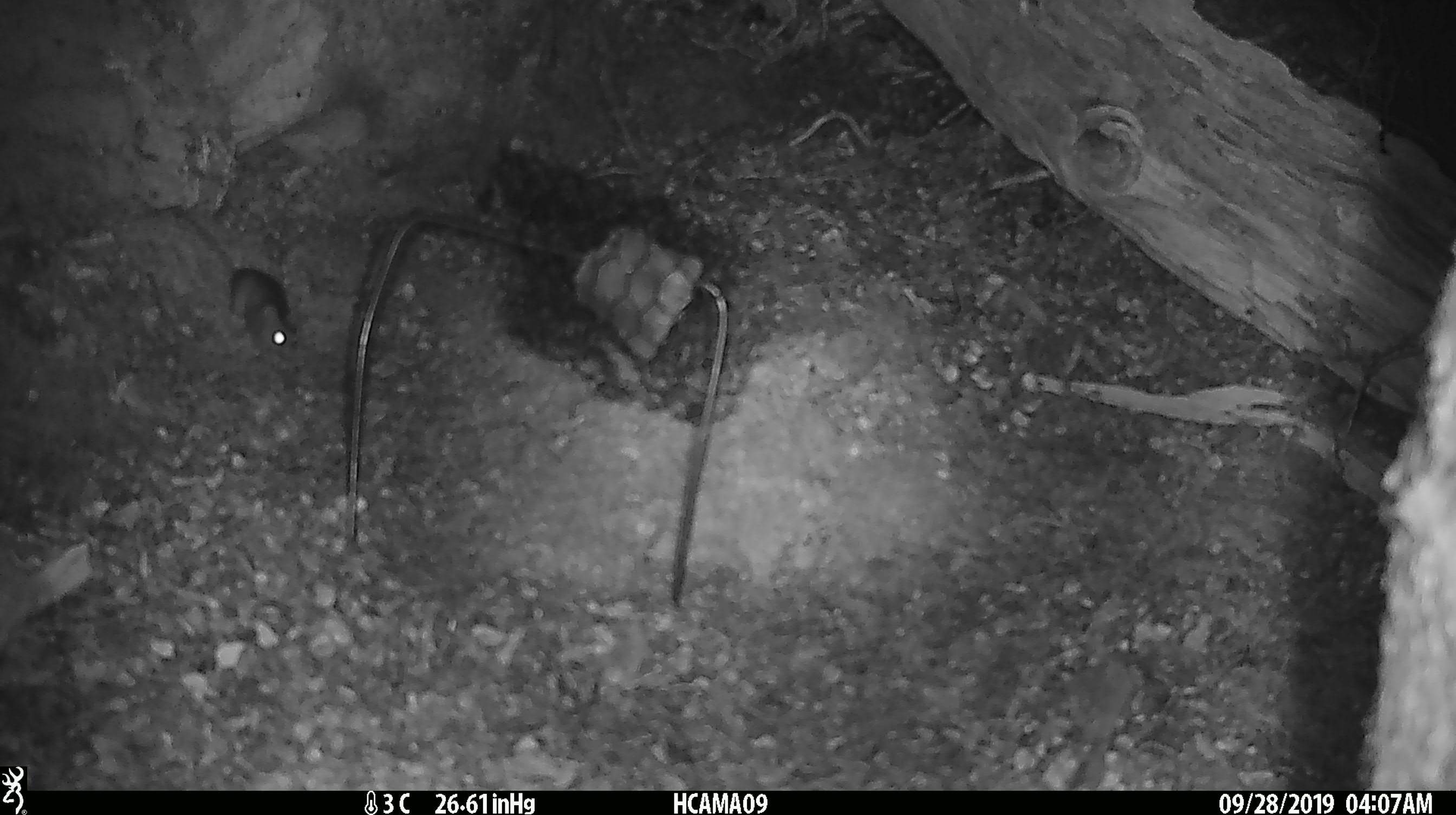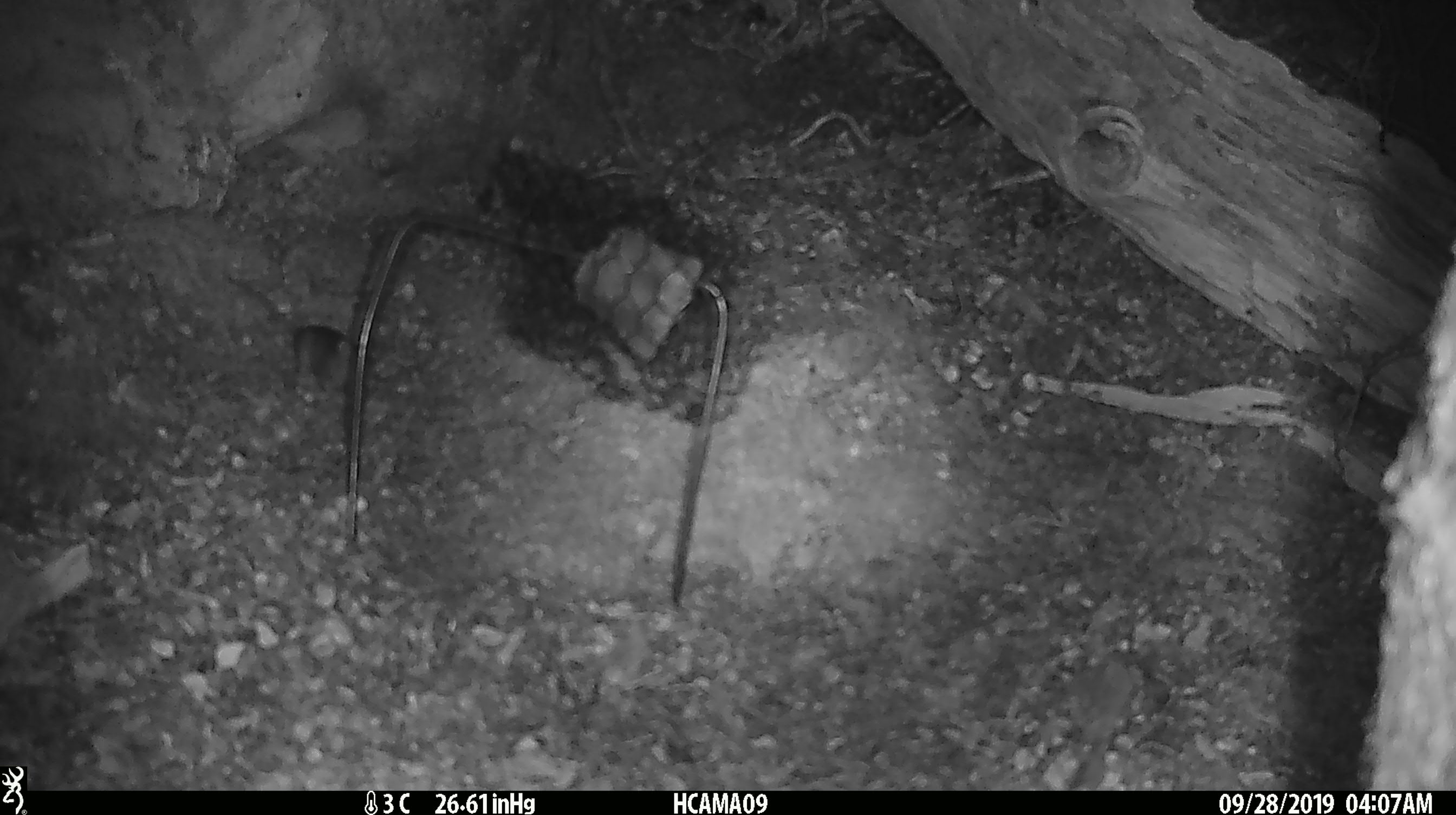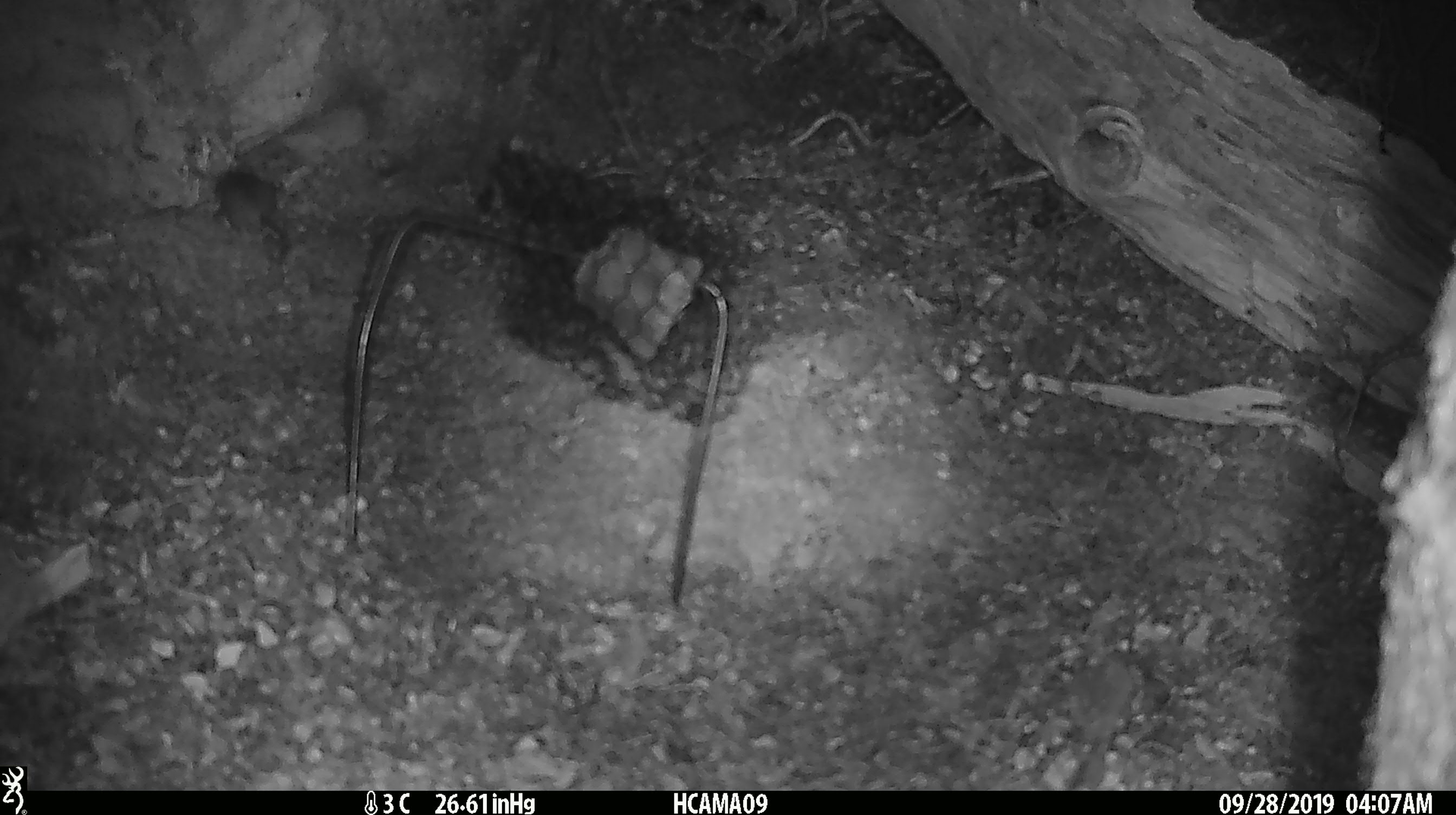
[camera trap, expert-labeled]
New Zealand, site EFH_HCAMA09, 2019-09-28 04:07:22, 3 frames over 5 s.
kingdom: Animalia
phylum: Chordata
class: Mammalia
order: Rodentia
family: Muridae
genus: Mus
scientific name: Mus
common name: mouse